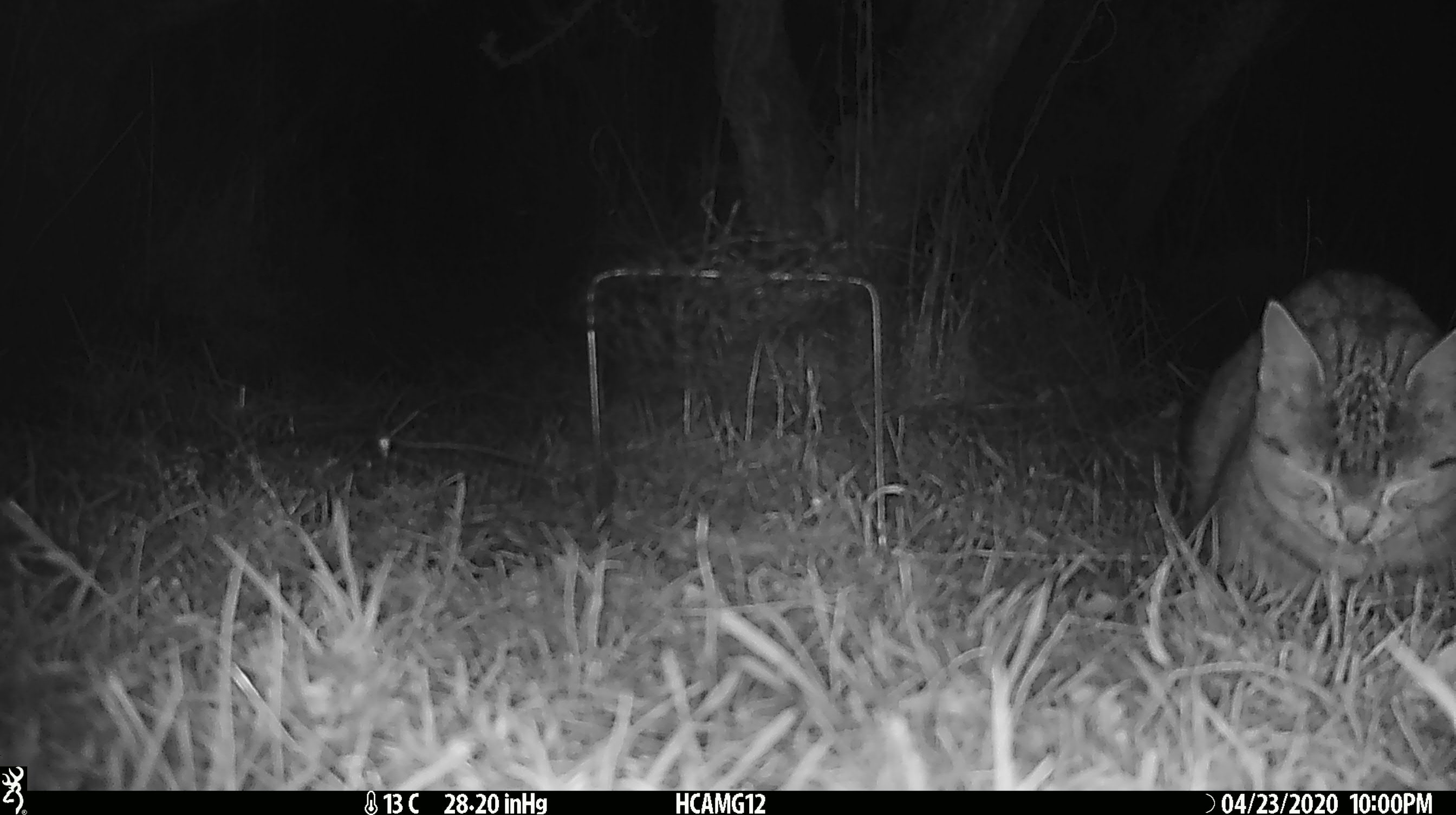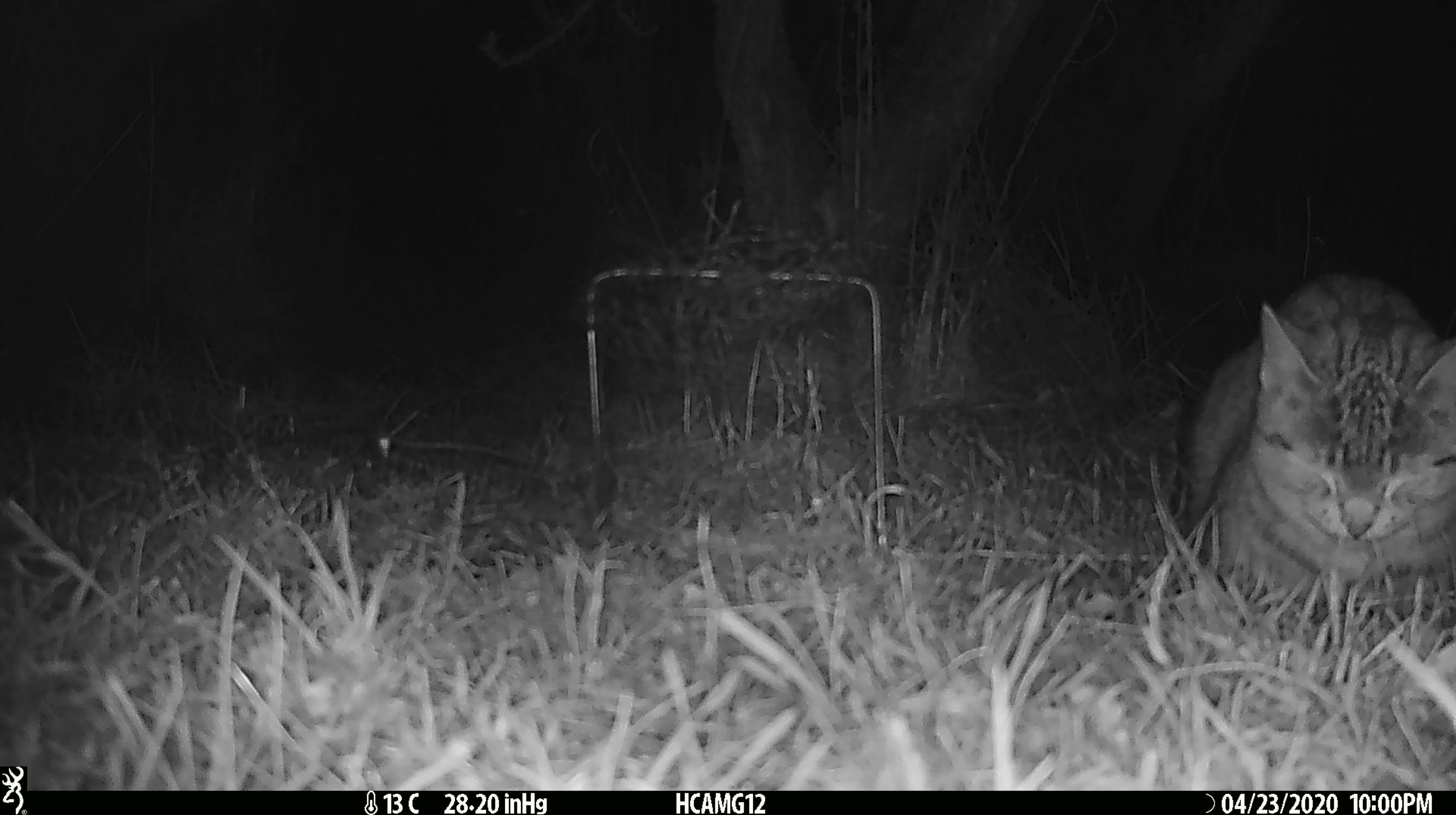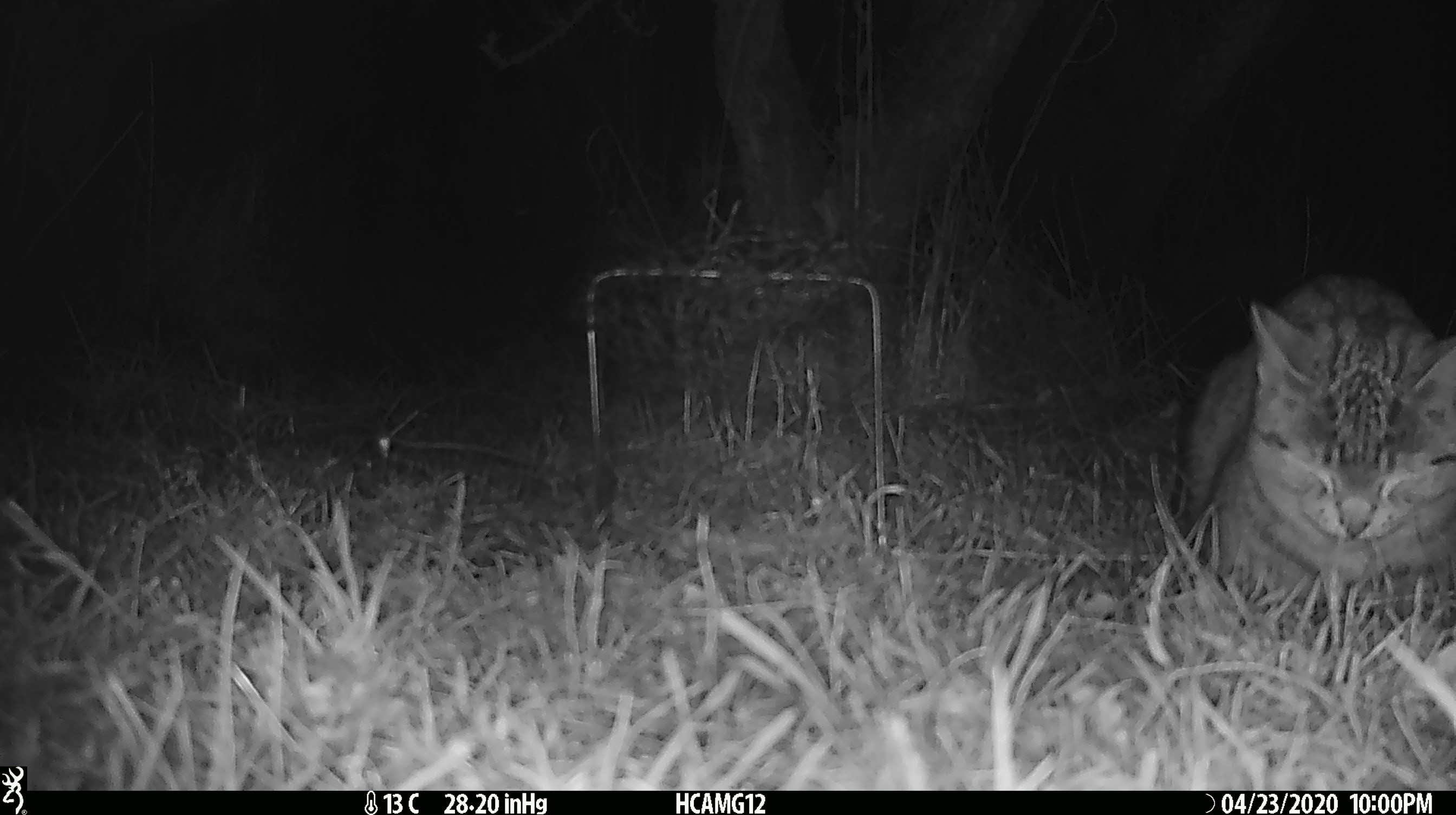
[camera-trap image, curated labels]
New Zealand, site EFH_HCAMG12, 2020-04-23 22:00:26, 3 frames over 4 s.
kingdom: Animalia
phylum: Chordata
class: Mammalia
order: Carnivora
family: Felidae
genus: Felis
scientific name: Felis catus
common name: domestic cat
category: cat